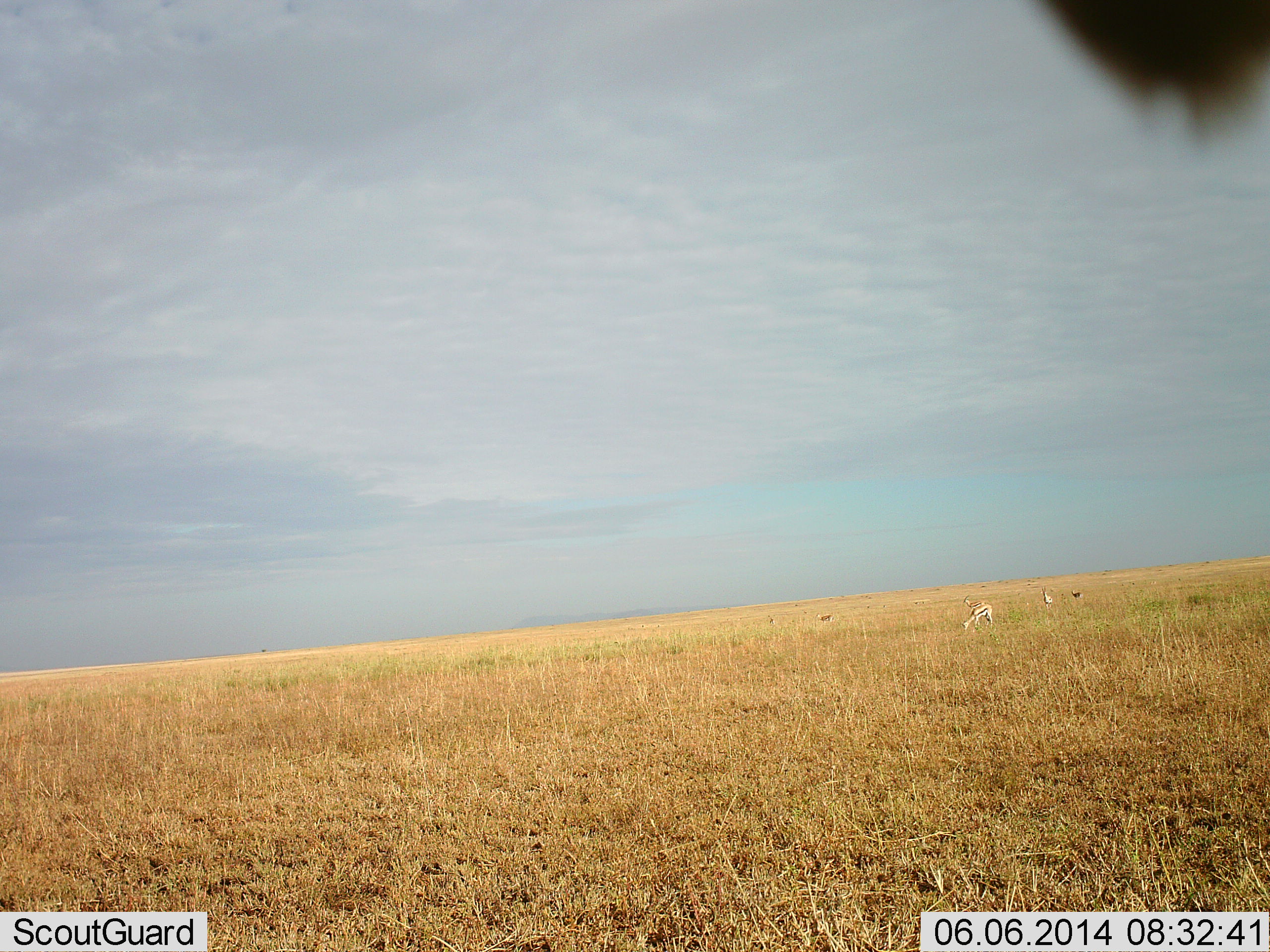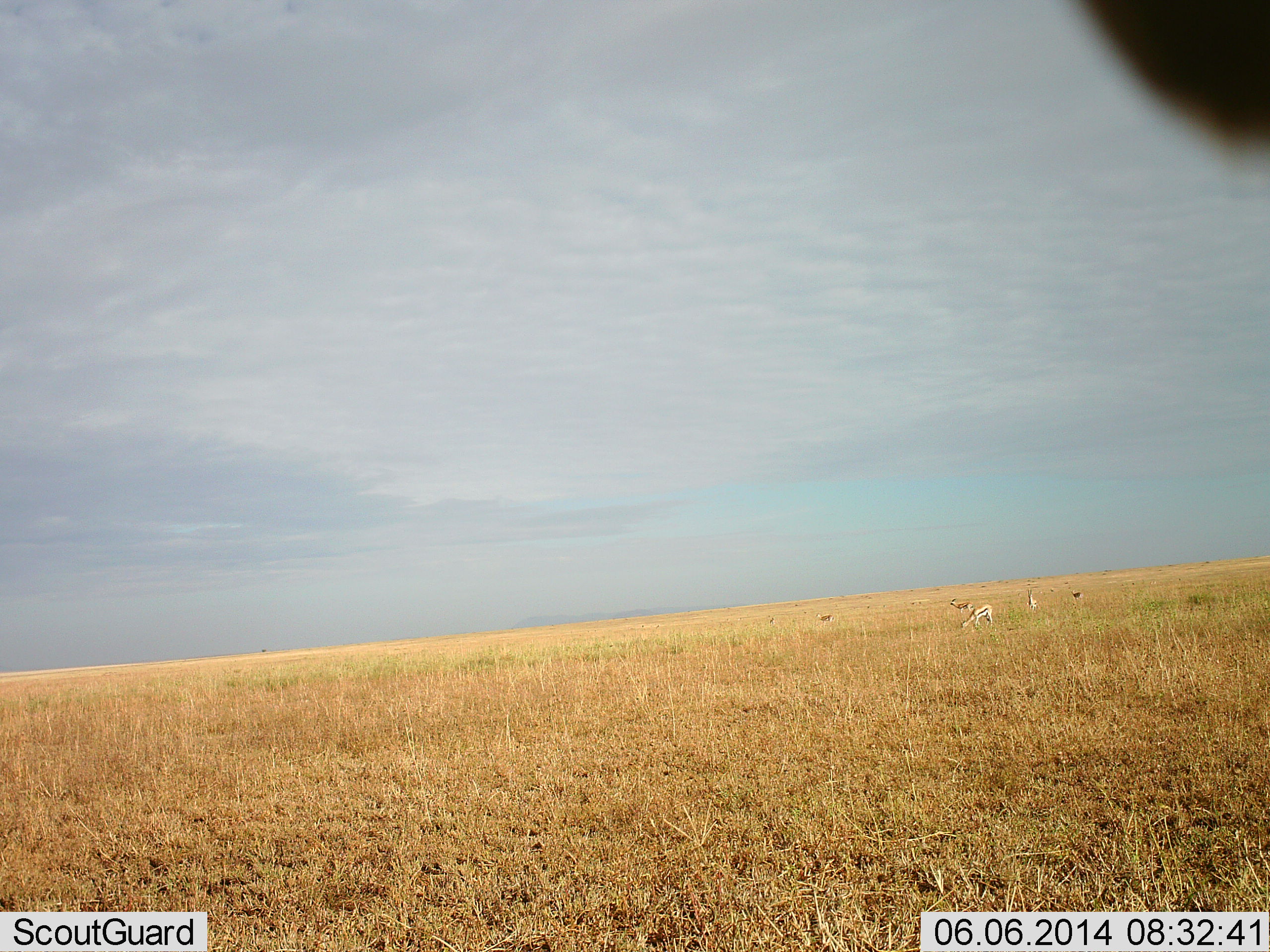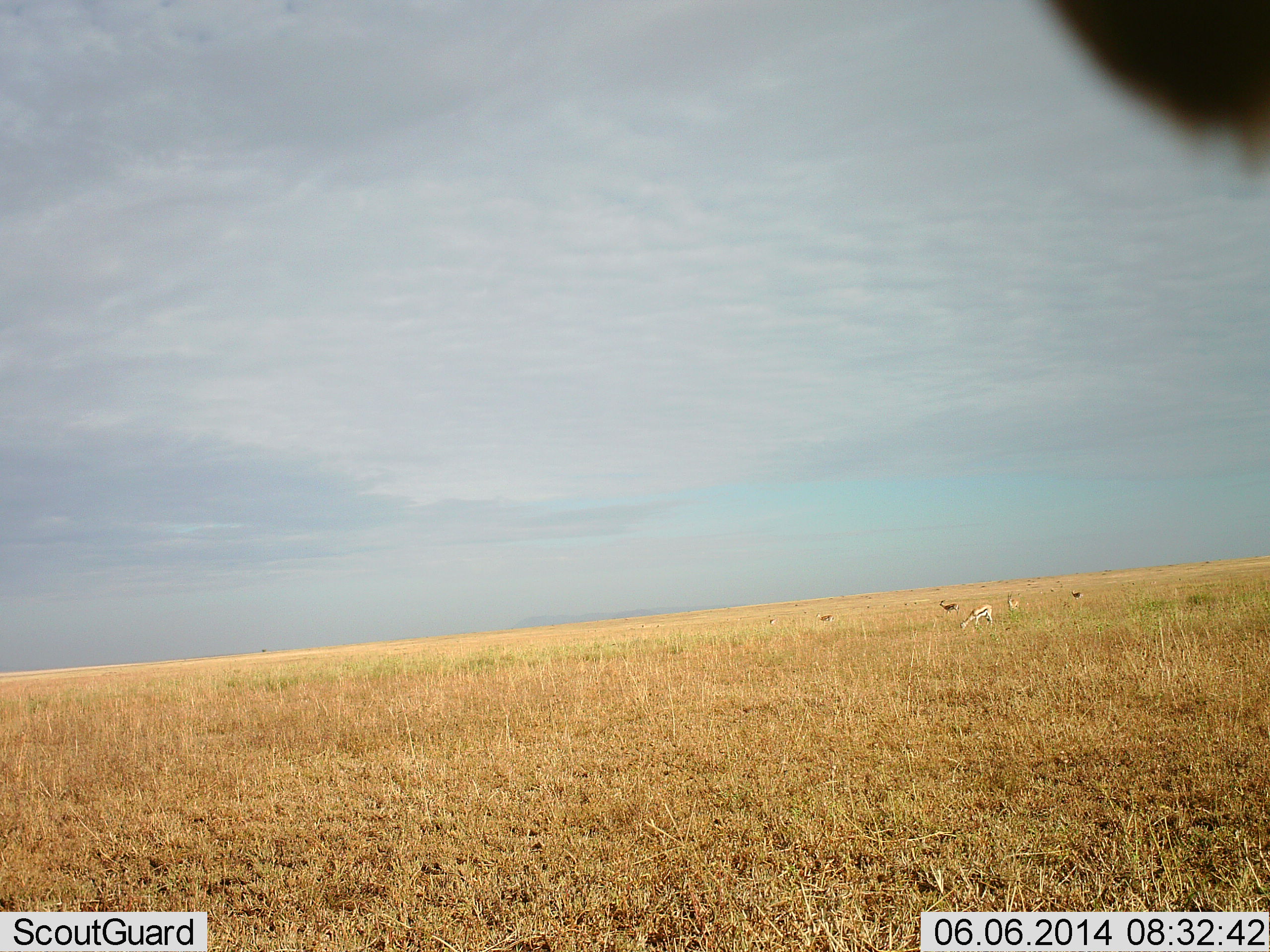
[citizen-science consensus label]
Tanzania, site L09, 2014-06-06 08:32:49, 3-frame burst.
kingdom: Animalia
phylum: Chordata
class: Mammalia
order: Artiodactyla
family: Bovidae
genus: Eudorcas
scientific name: Eudorcas thomsonii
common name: thomson's gazelle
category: gazellethomsons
Gazellethomsons (thomson's gazelle) (Eudorcas thomsonii), count 5. Behavior (volunteer vote fractions): standing 36%, resting 7%, moving 64%, interacting 0%. Young present (vote fraction): 0%. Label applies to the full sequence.